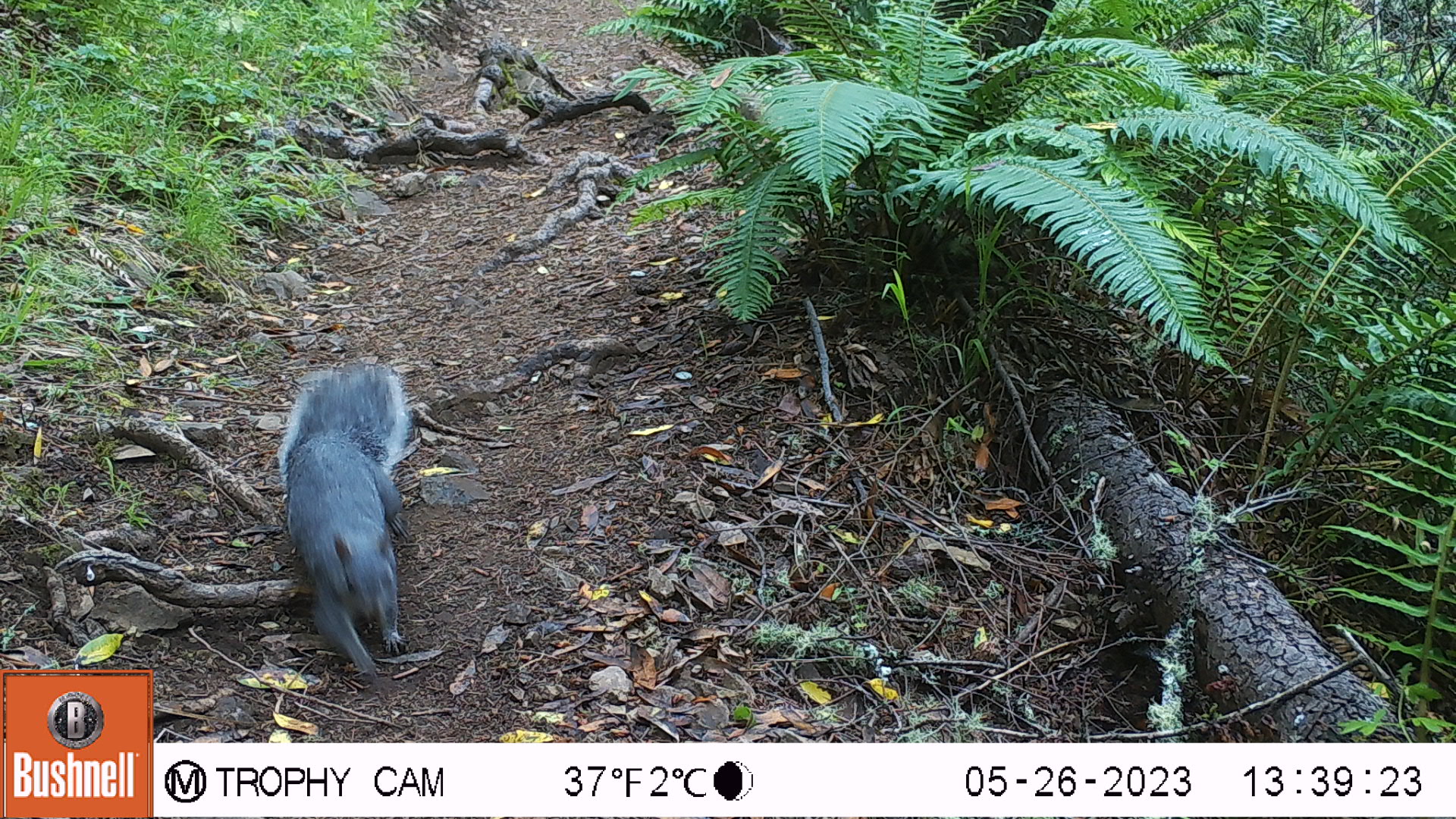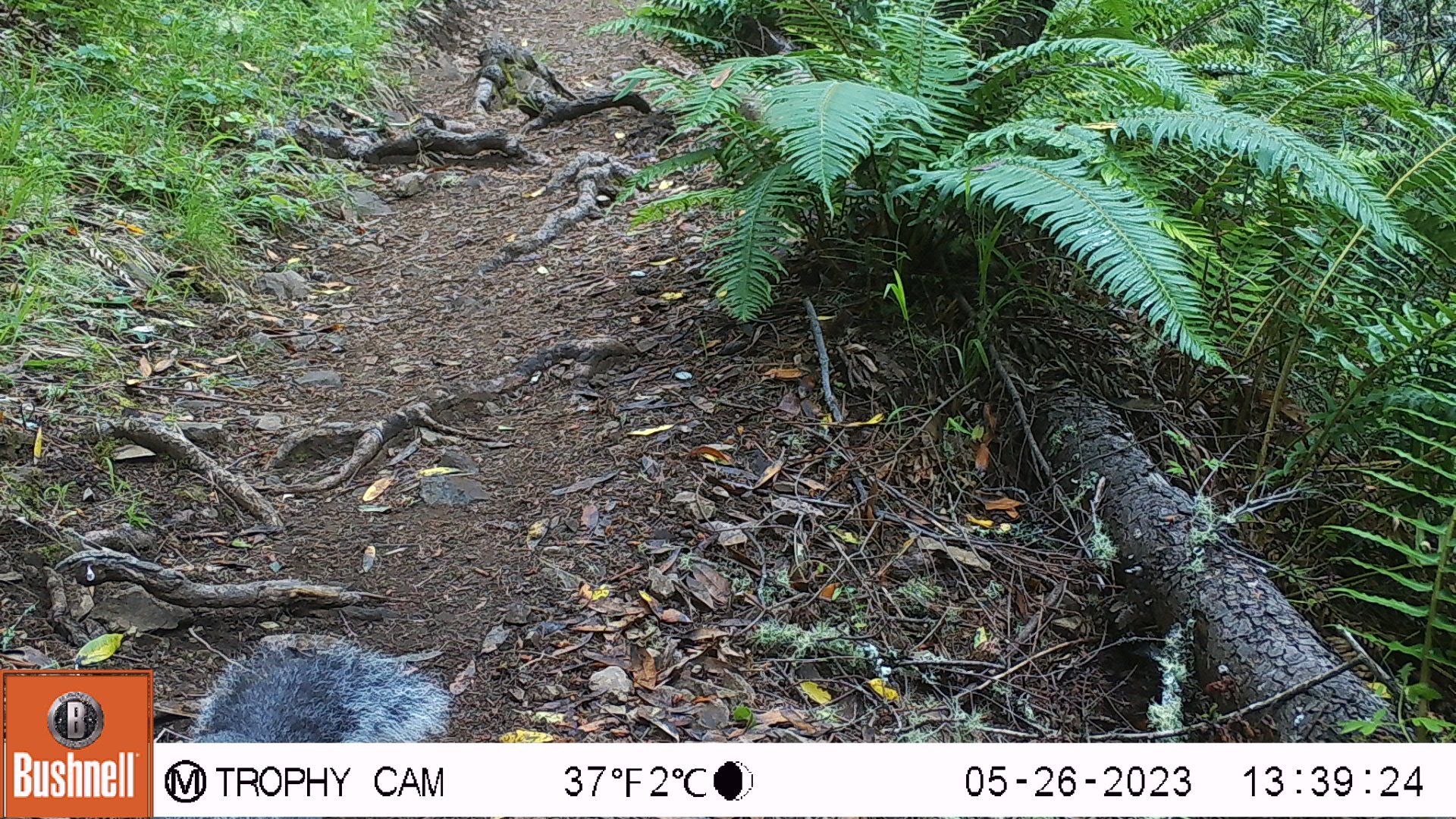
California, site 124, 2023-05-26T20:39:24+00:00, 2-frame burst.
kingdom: Animalia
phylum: Chordata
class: Mammalia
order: Rodentia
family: Sciuridae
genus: Sciurus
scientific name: Sciurus griseus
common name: western gray squirrel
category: western grey squirrel